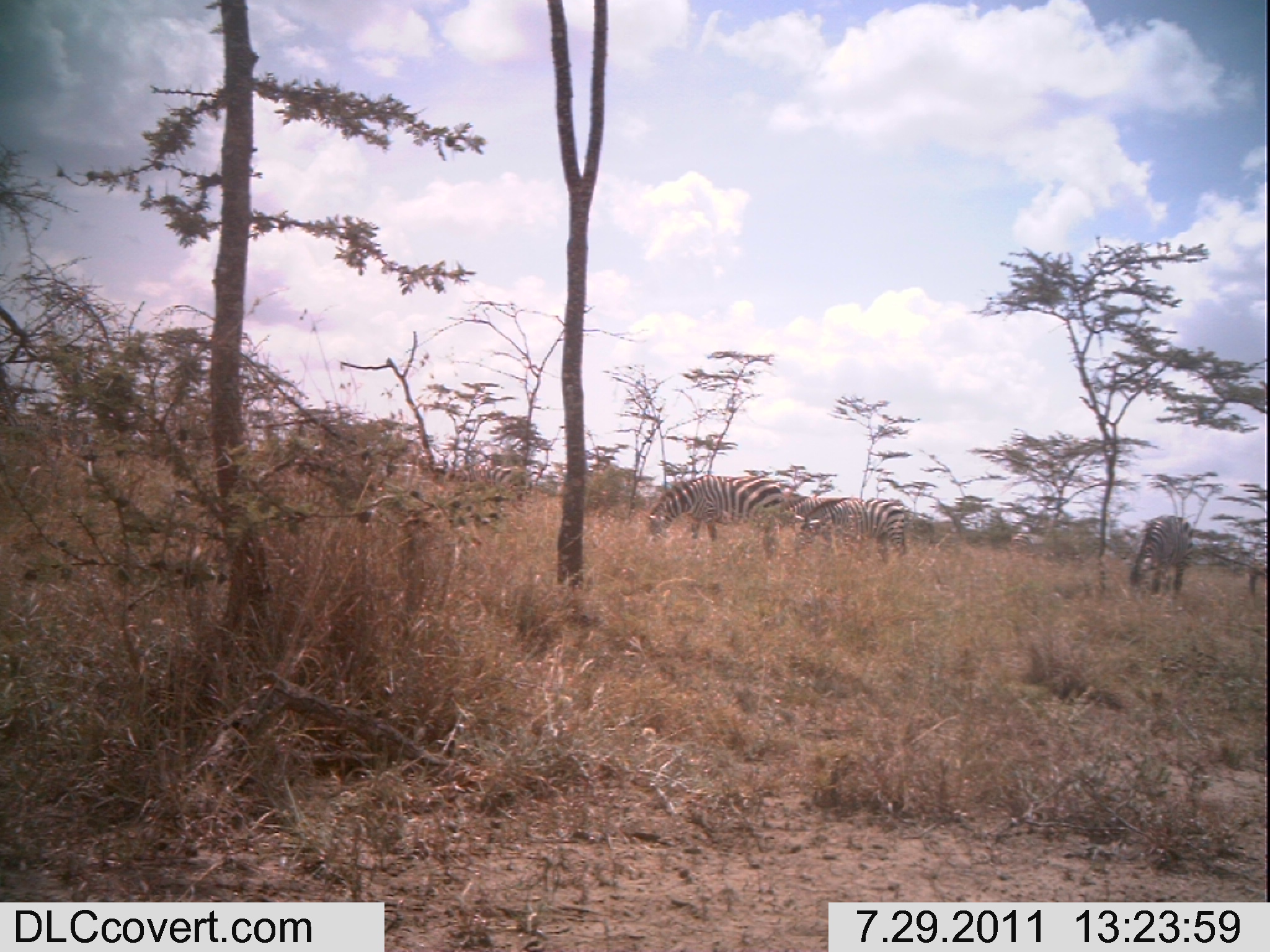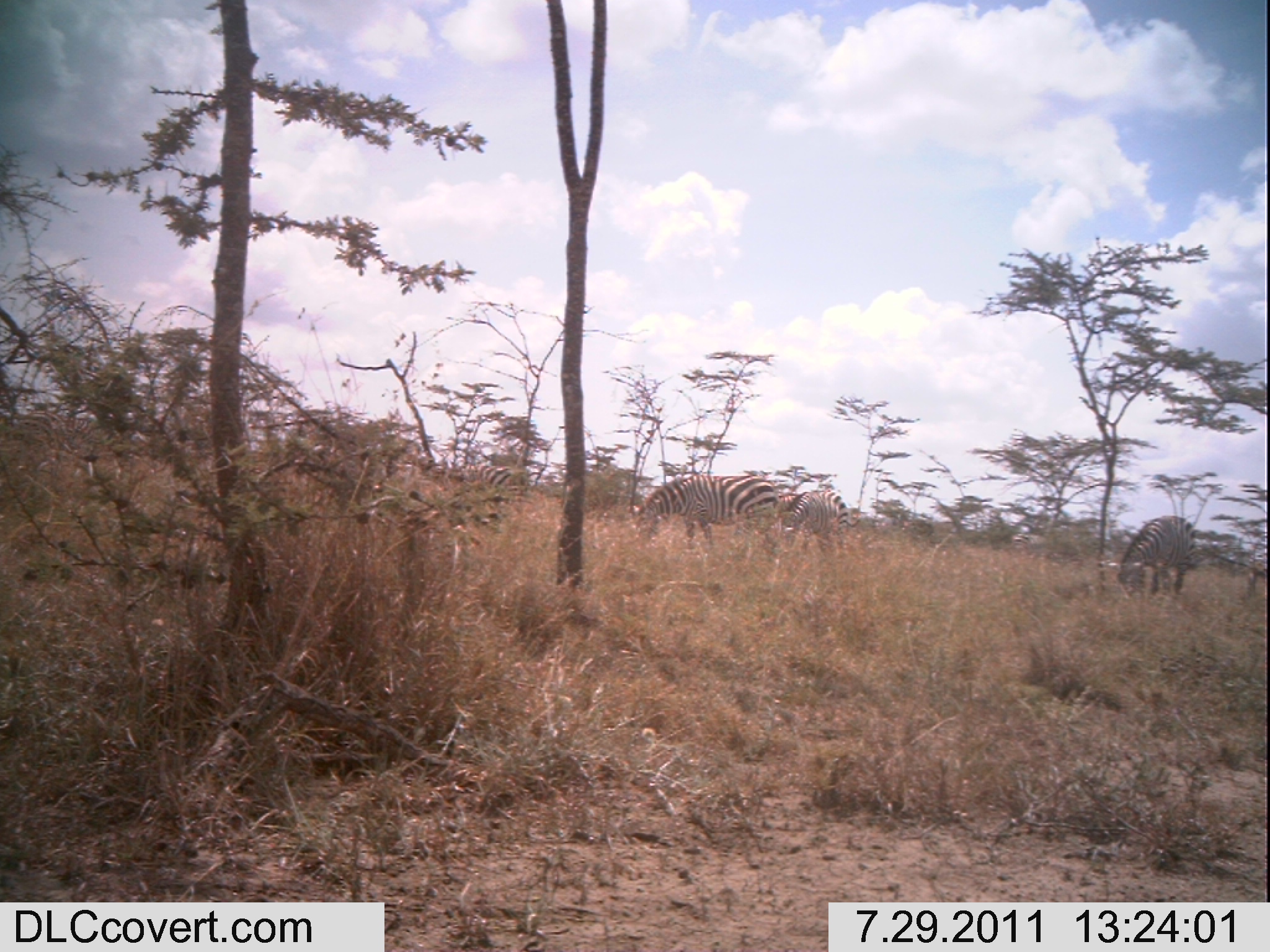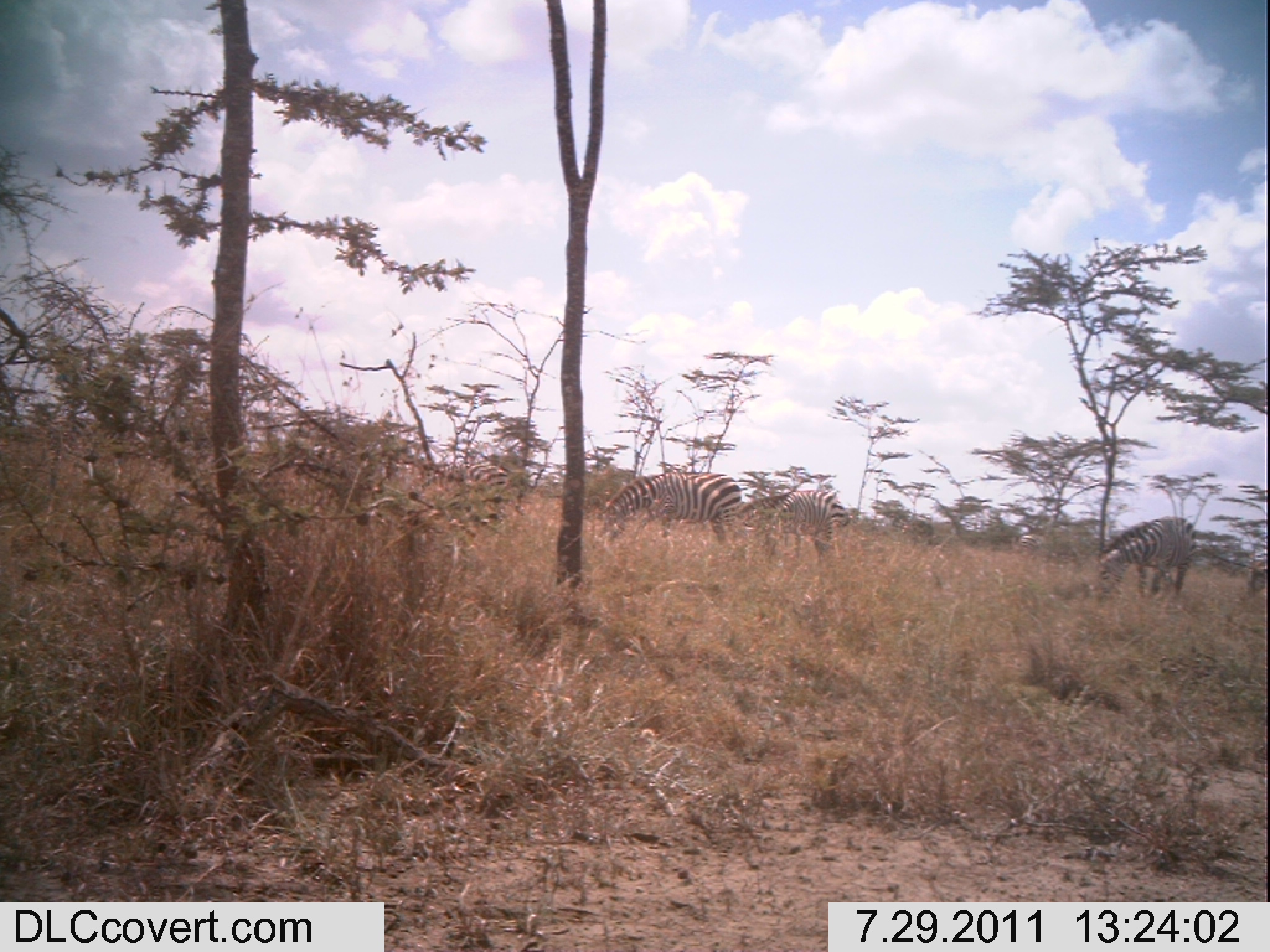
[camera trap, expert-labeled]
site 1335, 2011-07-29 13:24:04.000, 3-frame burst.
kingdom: Animalia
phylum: Chordata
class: Mammalia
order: Perissodactyla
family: Equidae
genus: Equus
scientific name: Equus quagga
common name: plains zebra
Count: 7.